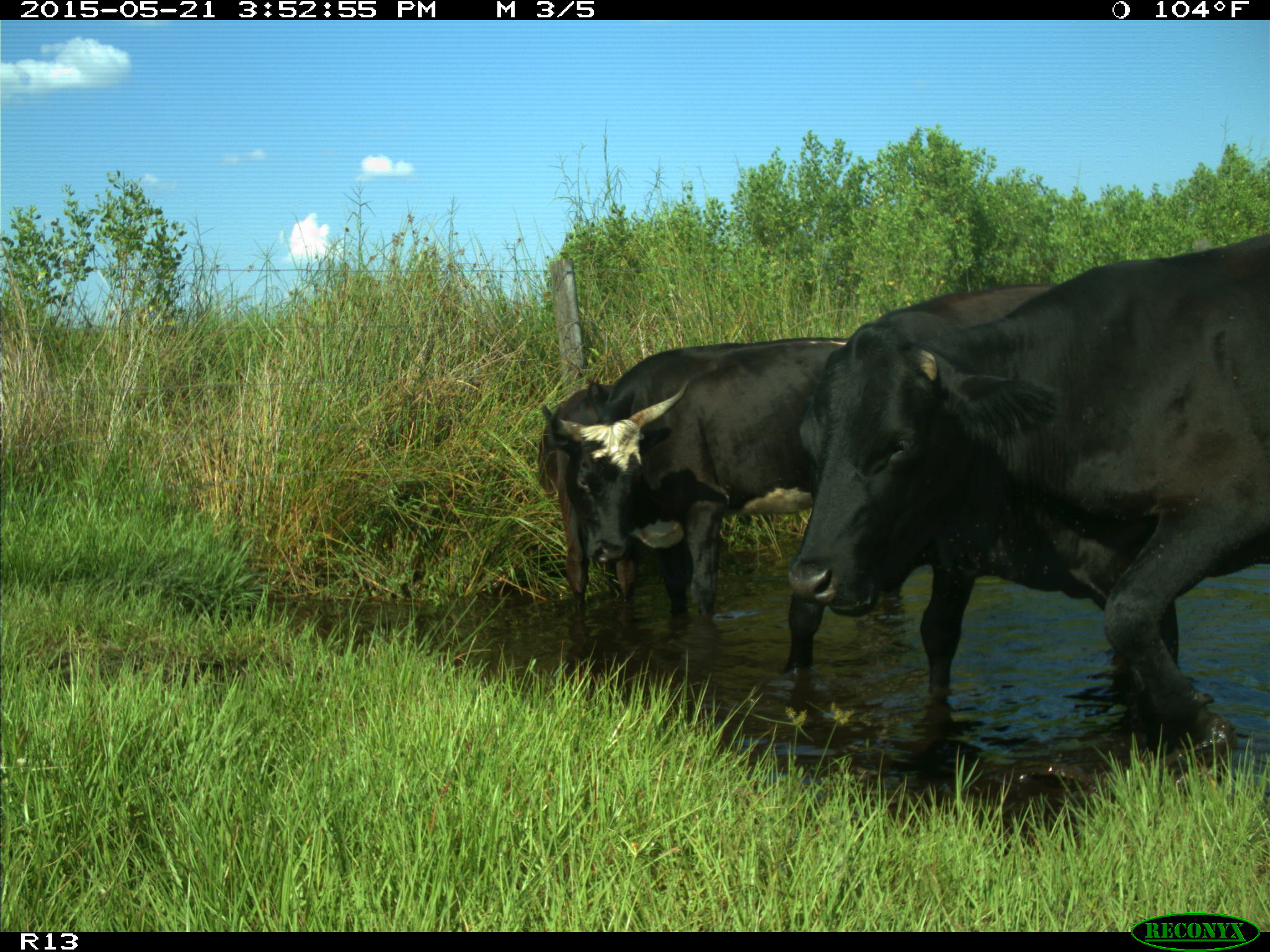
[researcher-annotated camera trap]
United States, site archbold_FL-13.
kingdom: Animalia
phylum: Chordata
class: Mammalia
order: Artiodactyla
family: Bovidae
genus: Bos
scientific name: Bos taurus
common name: domestic cow